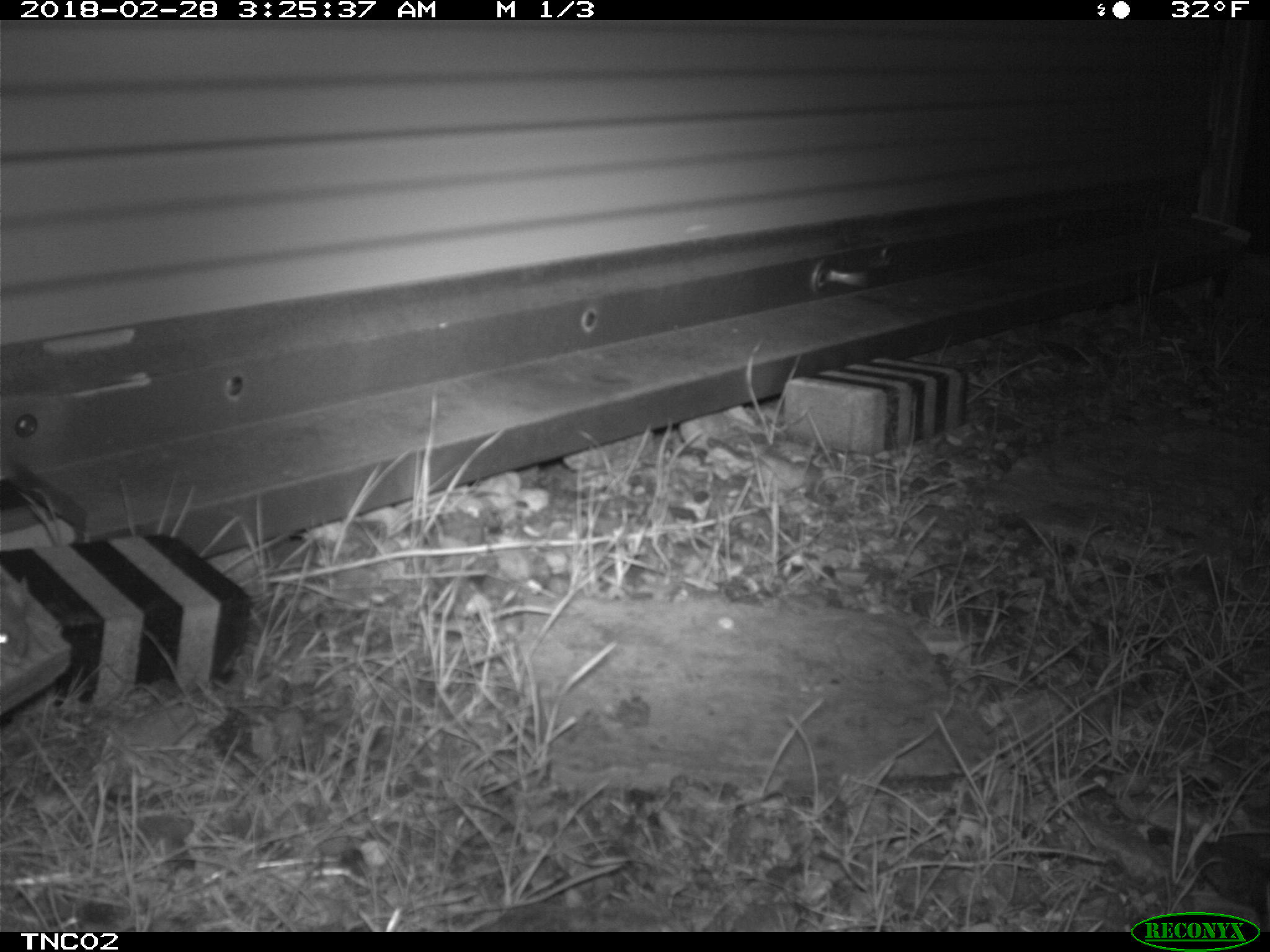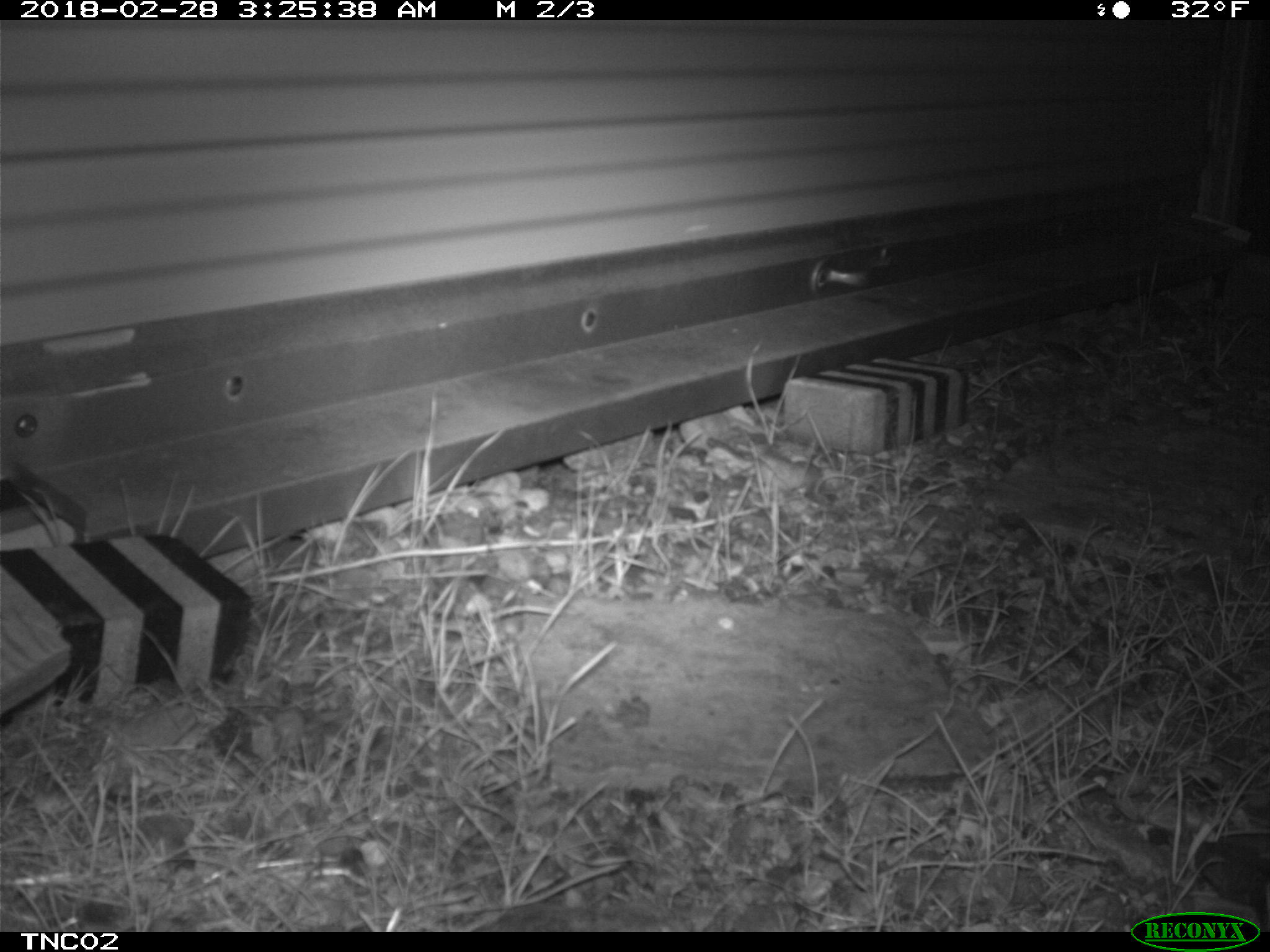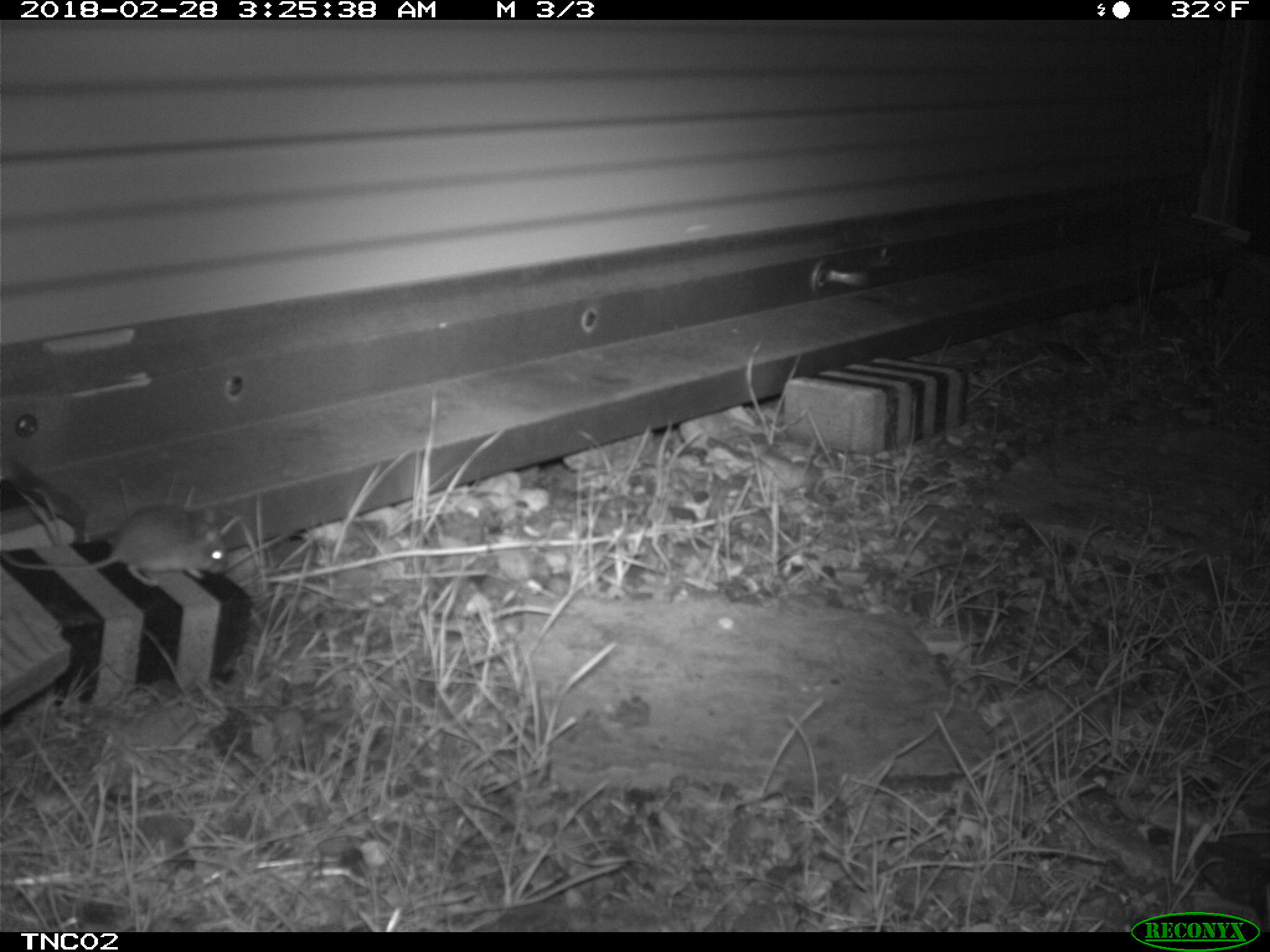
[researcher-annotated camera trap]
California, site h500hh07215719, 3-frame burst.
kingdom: Animalia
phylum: Chordata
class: Mammalia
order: Rodentia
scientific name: Rodentia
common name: rodent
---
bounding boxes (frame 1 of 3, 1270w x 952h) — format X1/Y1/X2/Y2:
rodent: 0/565/29/666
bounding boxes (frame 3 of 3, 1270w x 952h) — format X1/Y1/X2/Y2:
rodent: 0/504/228/586